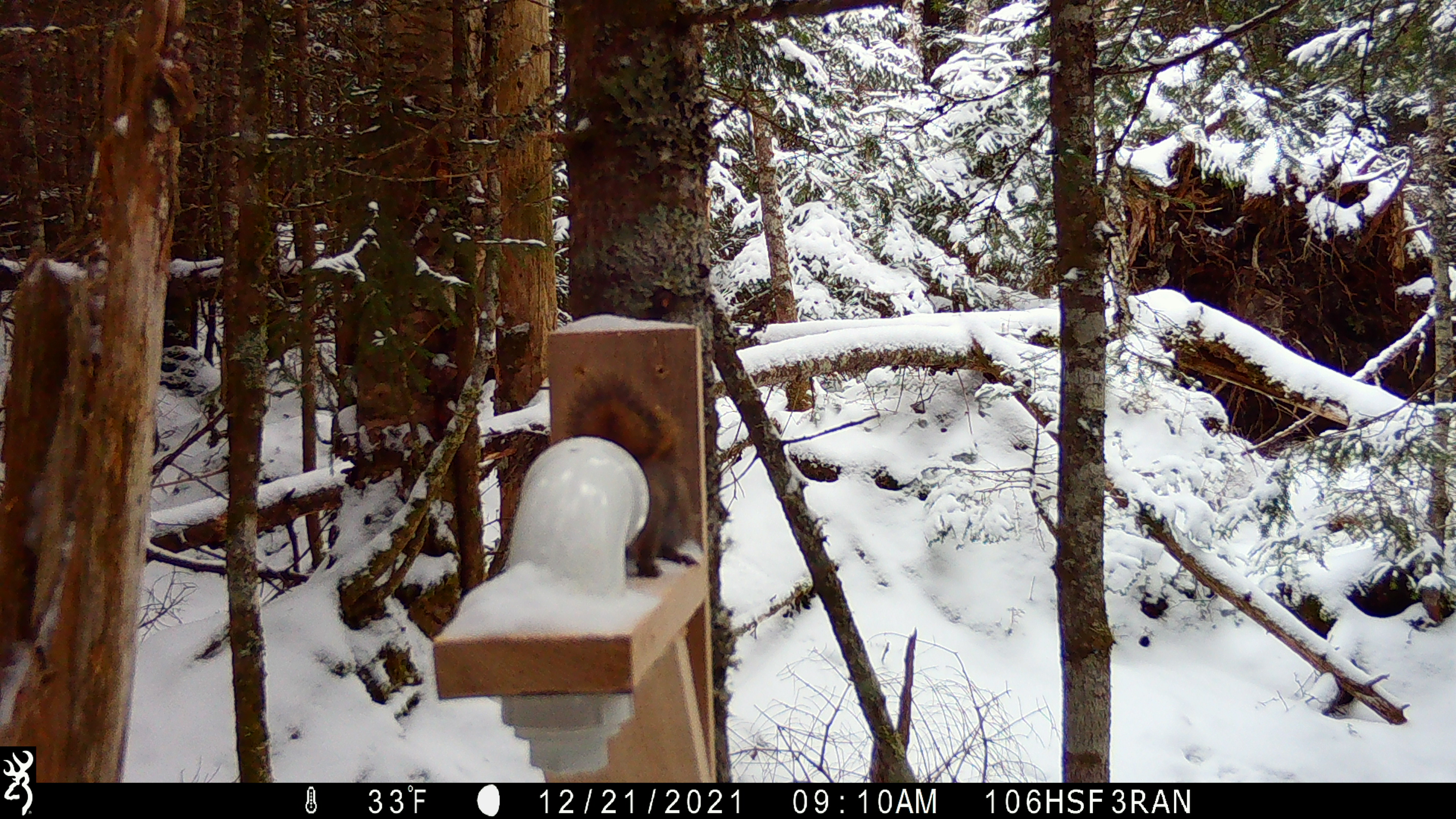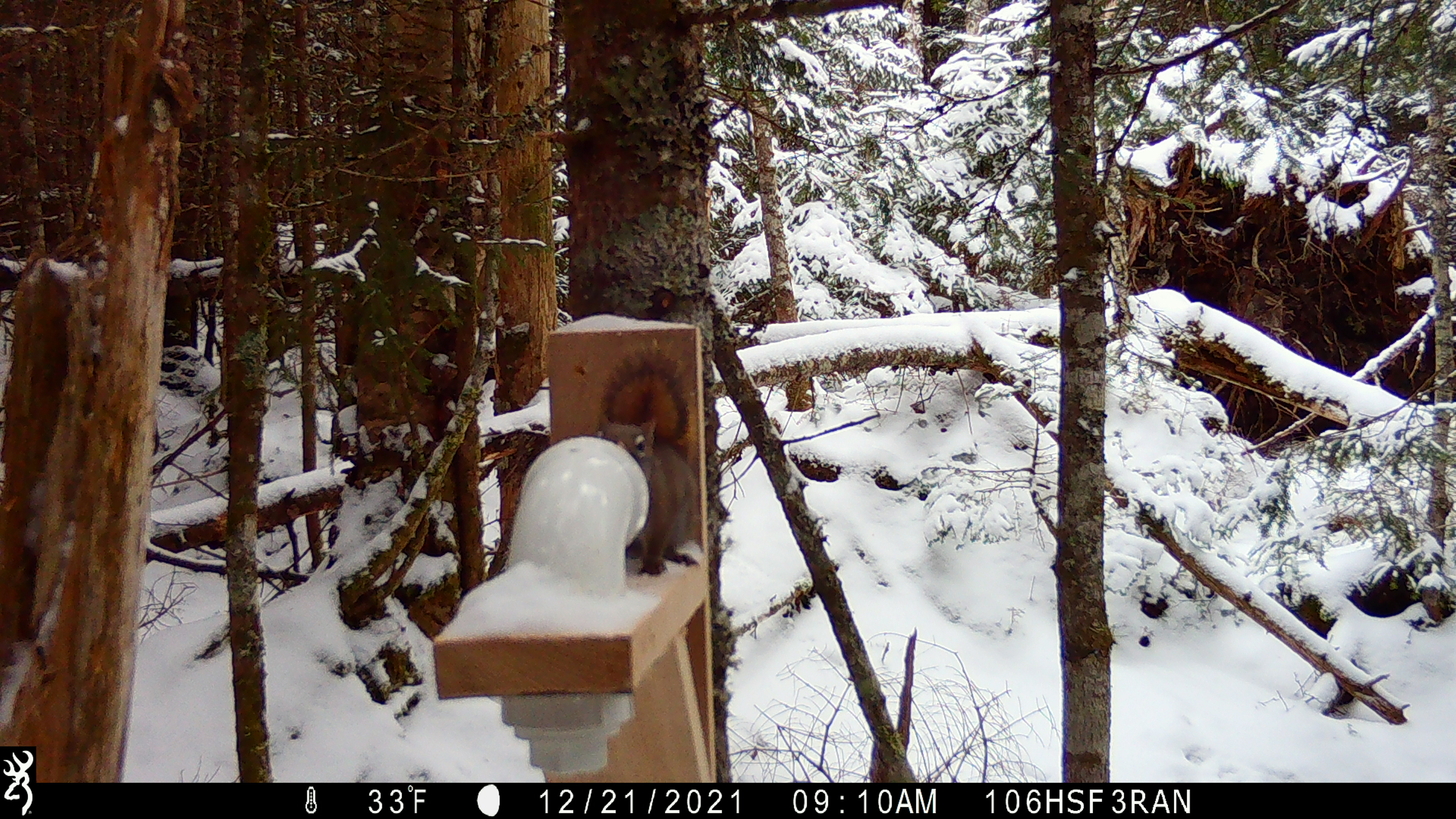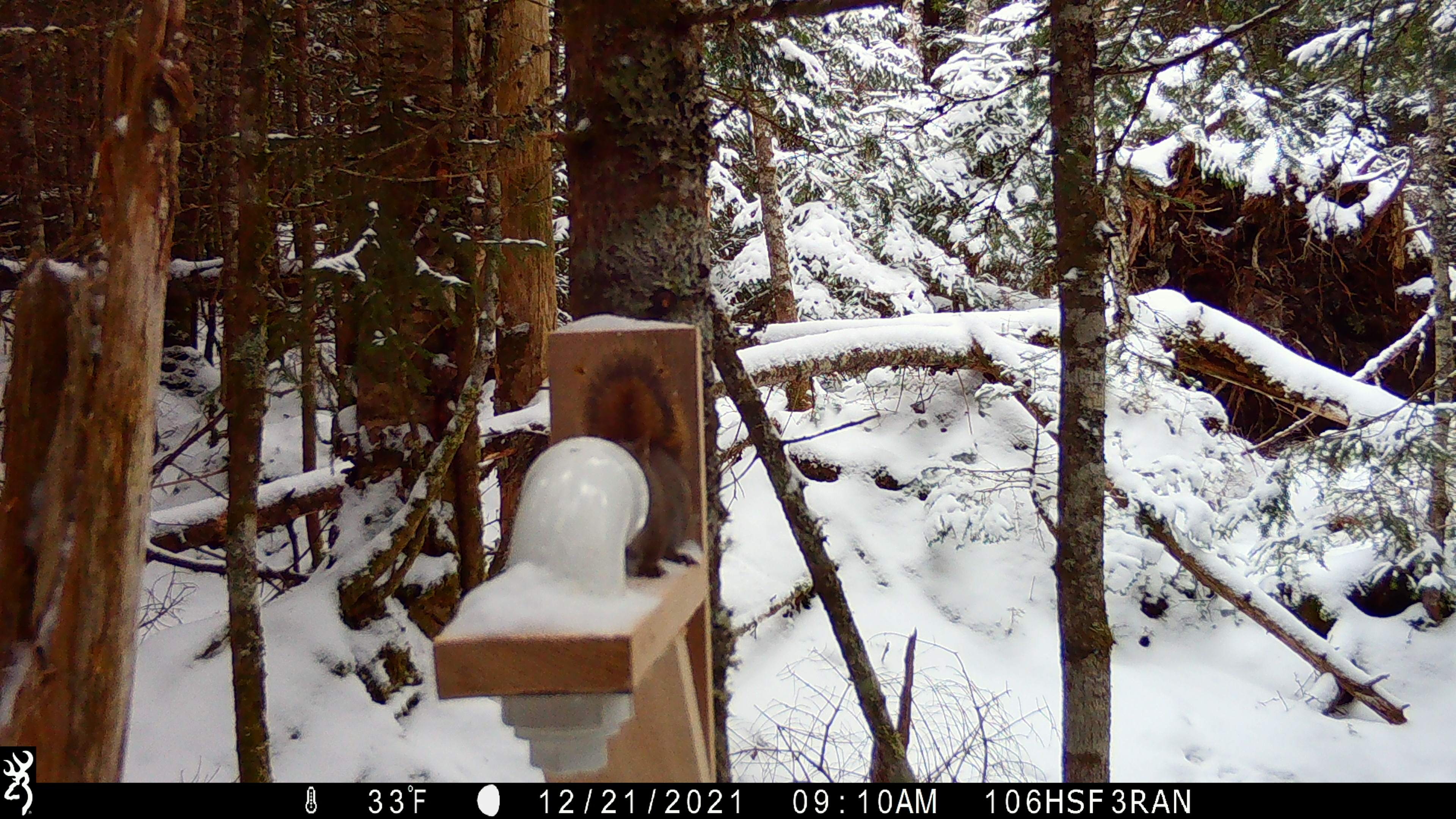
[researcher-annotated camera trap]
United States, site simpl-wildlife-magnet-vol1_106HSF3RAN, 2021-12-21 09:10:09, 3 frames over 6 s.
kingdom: Animalia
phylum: Chordata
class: Mammalia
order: Rodentia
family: Sciuridae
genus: Tamiasciurus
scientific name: Tamiasciurus hudsonicus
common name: red squirrel